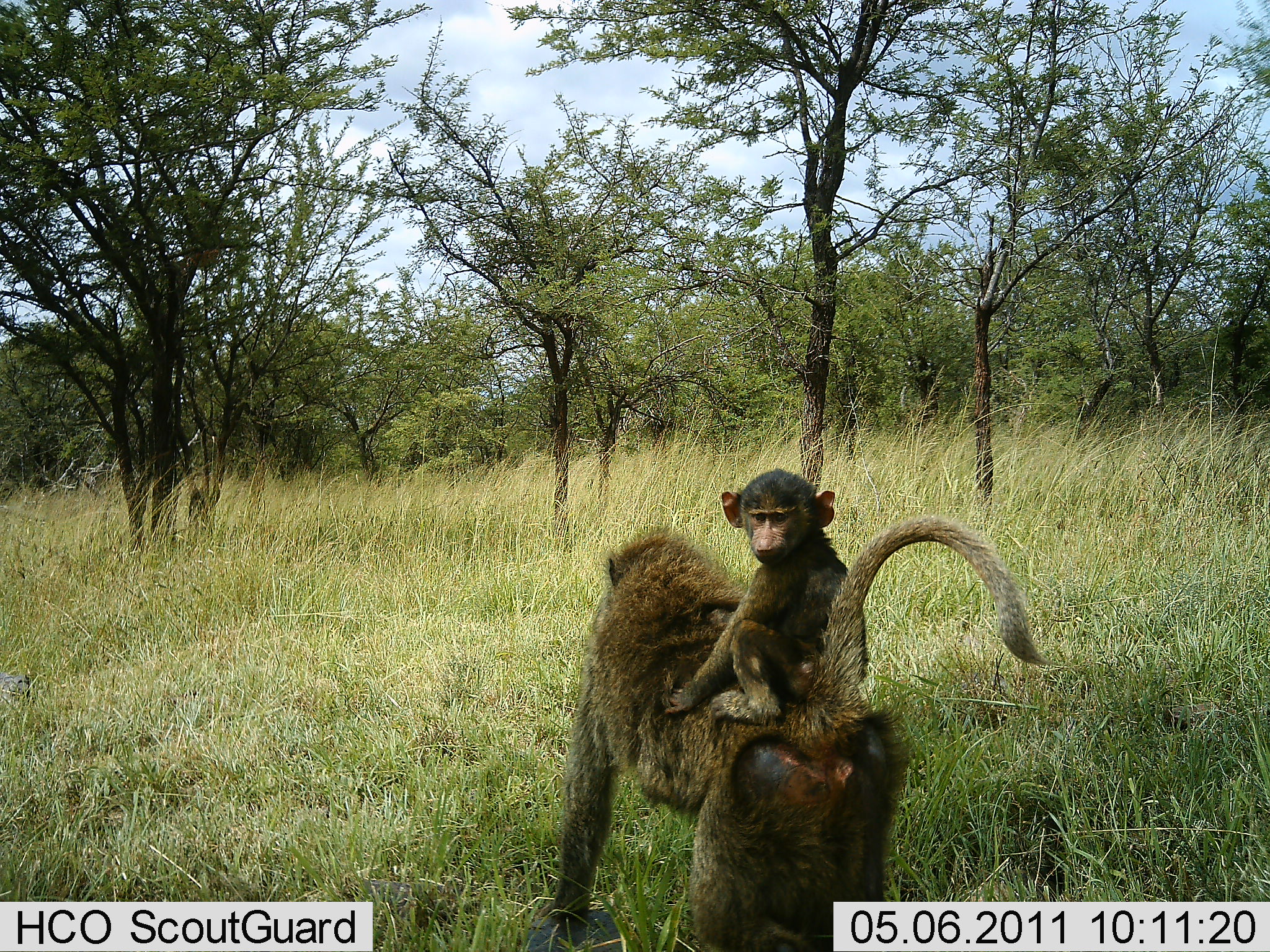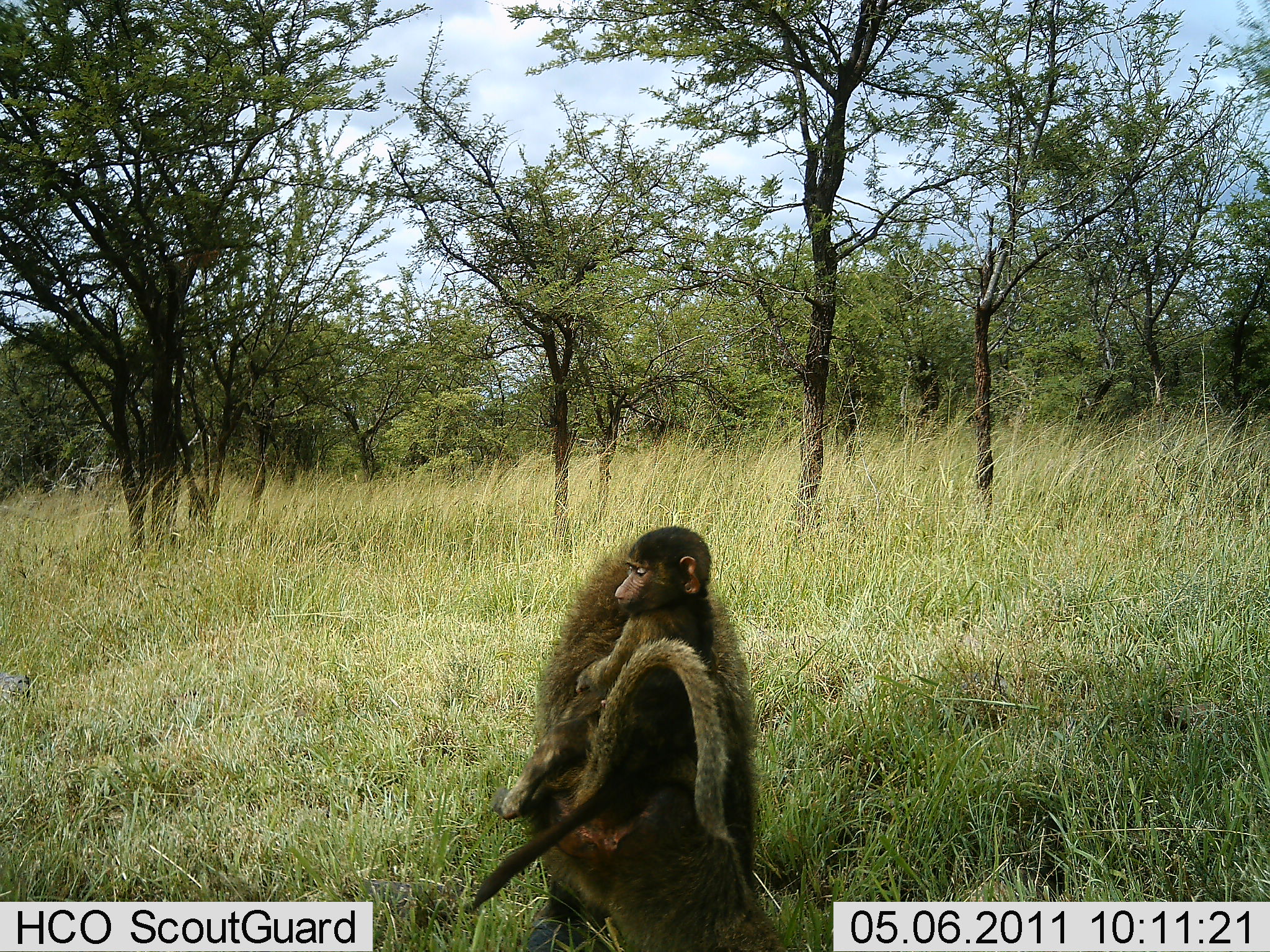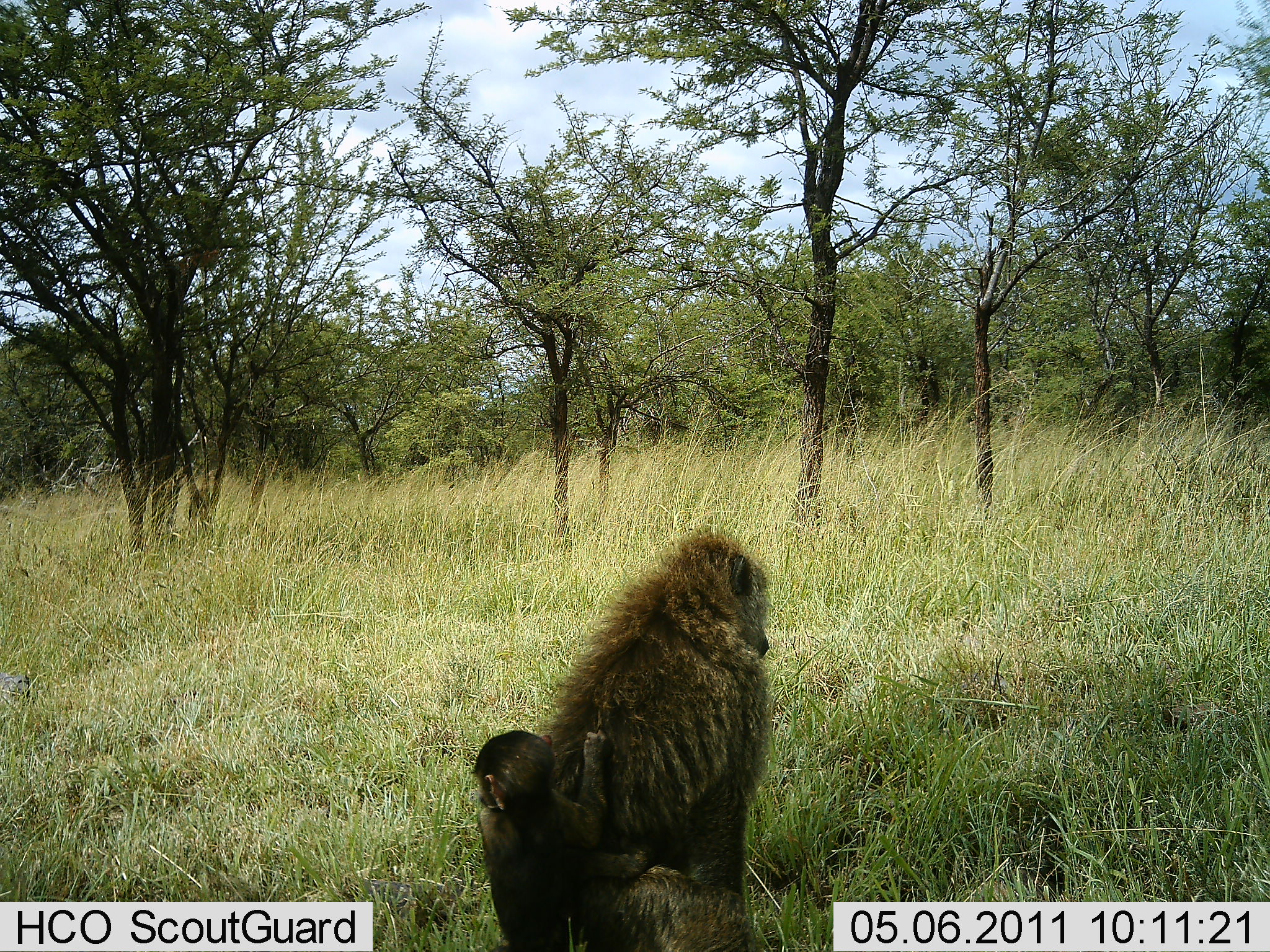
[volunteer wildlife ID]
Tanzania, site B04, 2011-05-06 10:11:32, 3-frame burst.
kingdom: Animalia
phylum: Chordata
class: Mammalia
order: Primates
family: Cercopithecidae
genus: Papio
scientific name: Papio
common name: baboon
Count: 2.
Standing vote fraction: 36%.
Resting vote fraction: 14%.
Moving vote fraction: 50%.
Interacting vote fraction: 21%.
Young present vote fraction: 100%.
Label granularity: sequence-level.